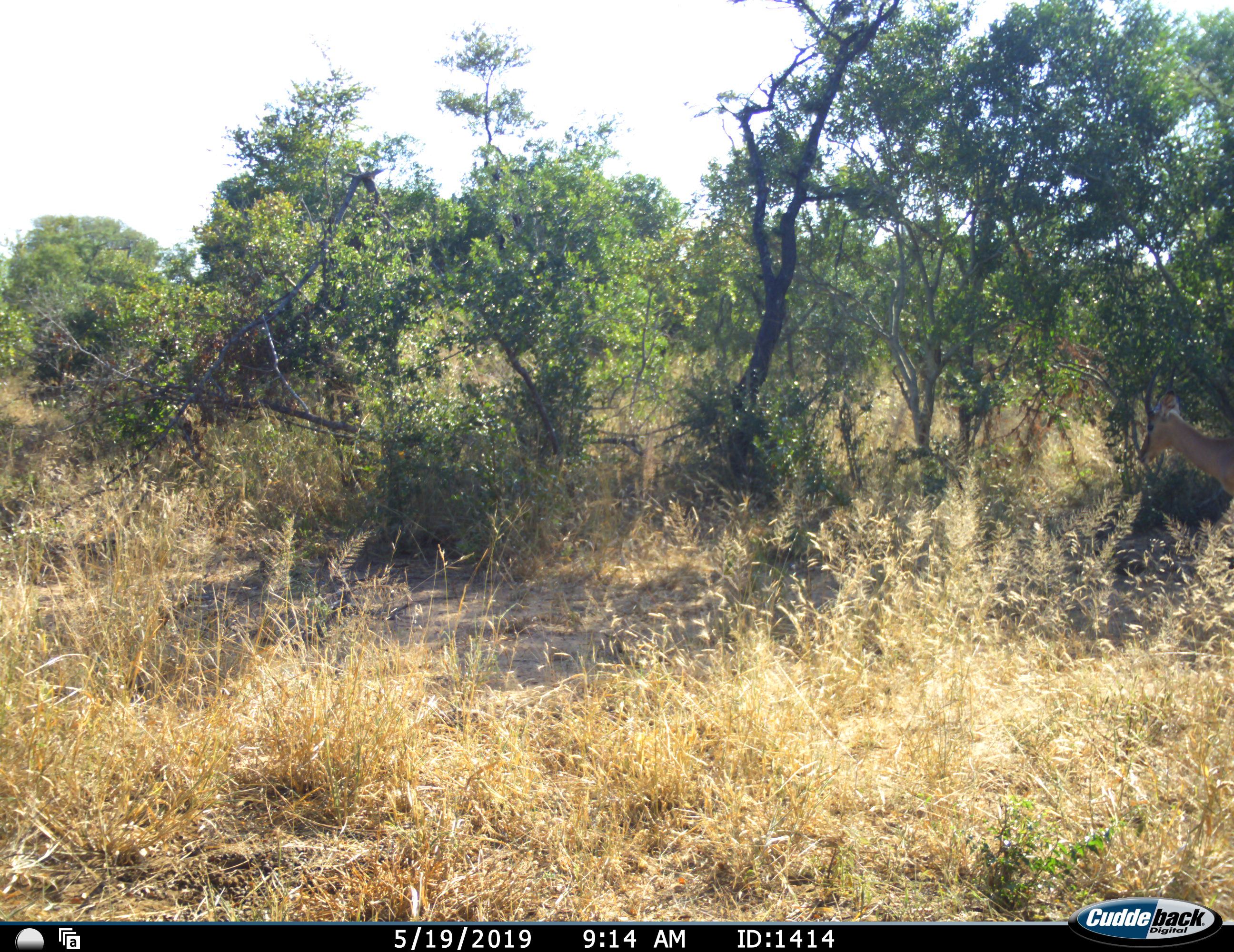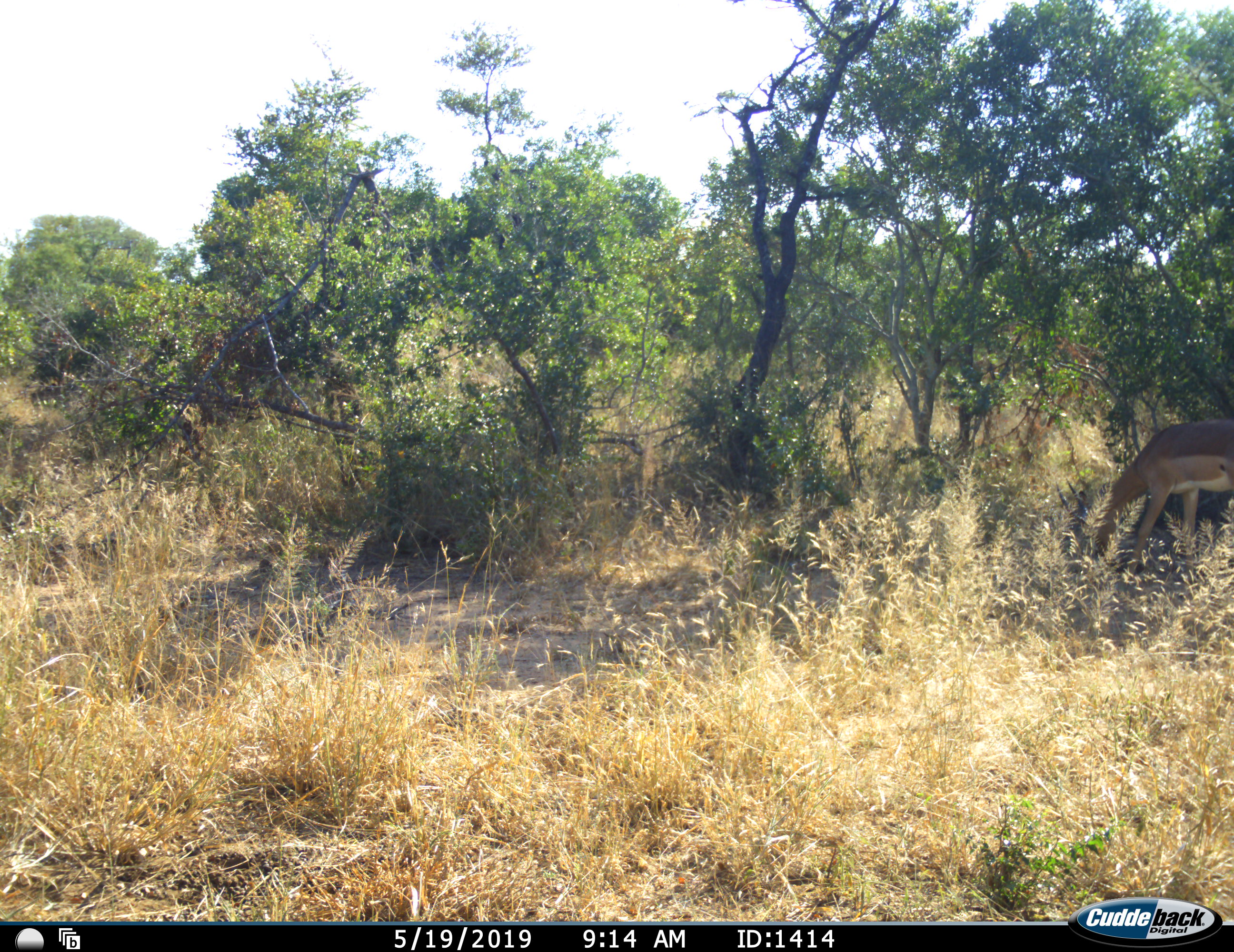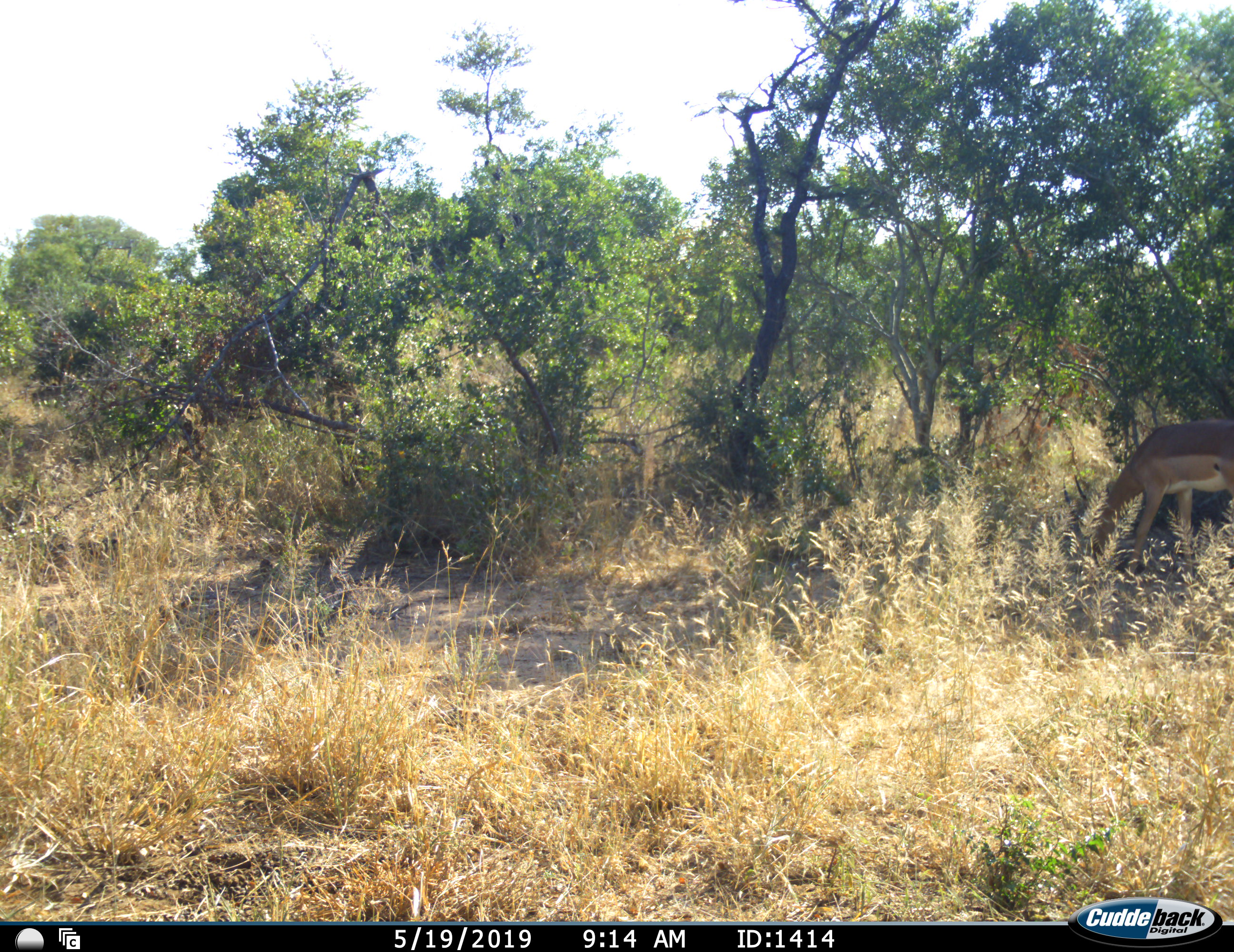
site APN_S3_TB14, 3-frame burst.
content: unidentified animal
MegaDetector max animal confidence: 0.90